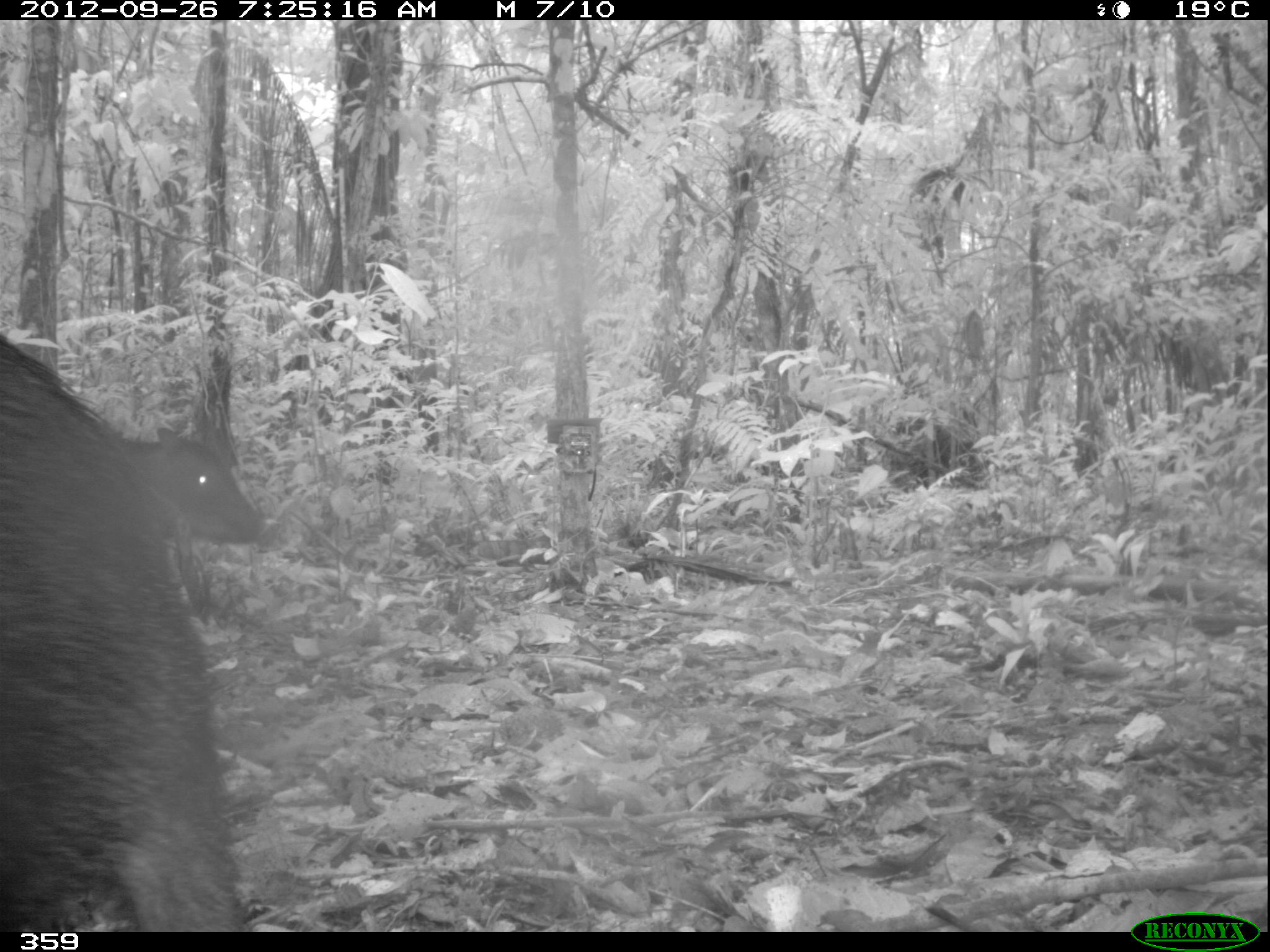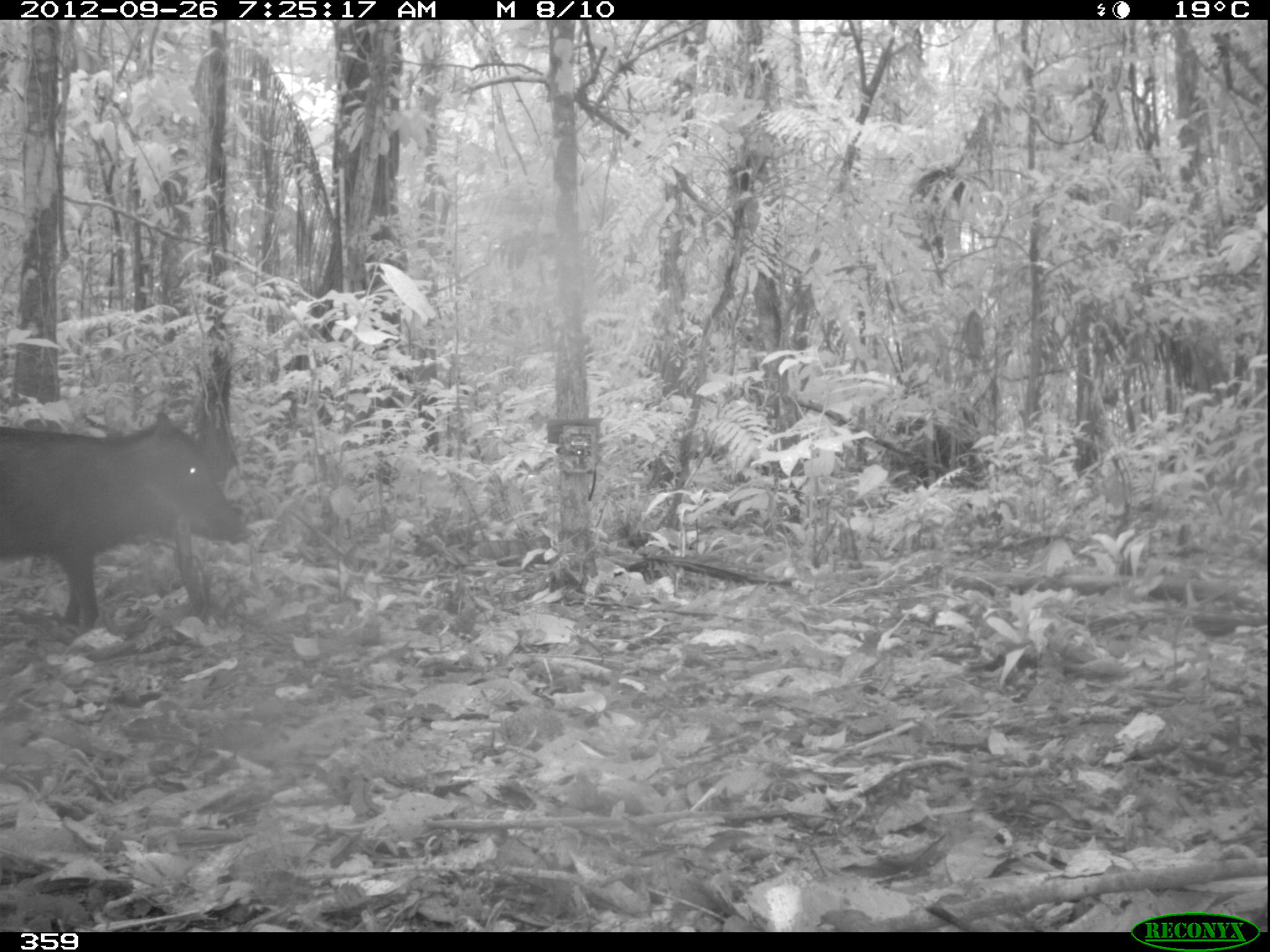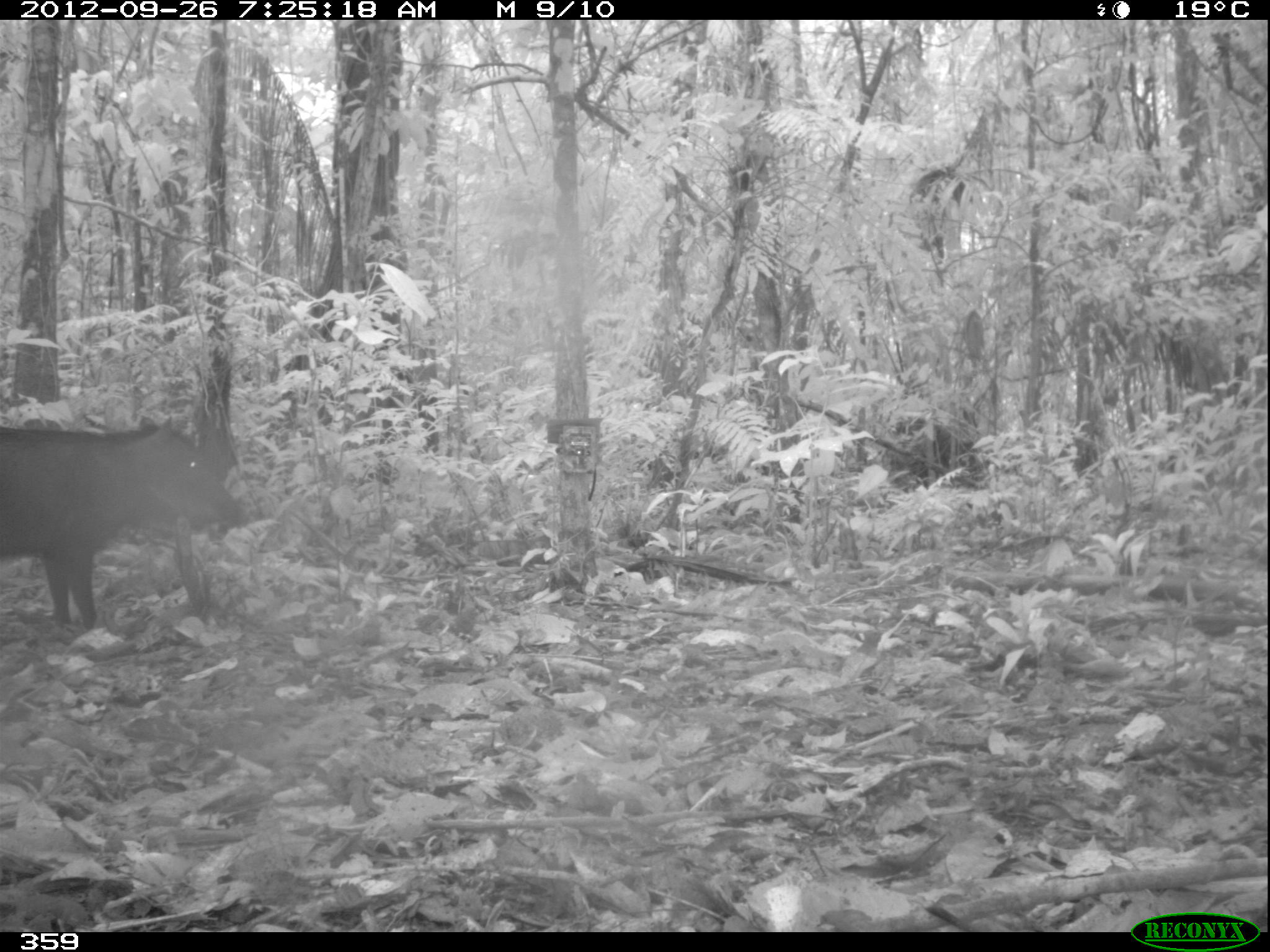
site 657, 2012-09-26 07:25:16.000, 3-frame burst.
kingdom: Animalia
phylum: Chordata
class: Mammalia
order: Artiodactyla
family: Tayassuidae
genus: Tayassu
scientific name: Tayassu pecari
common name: white-lipped peccary